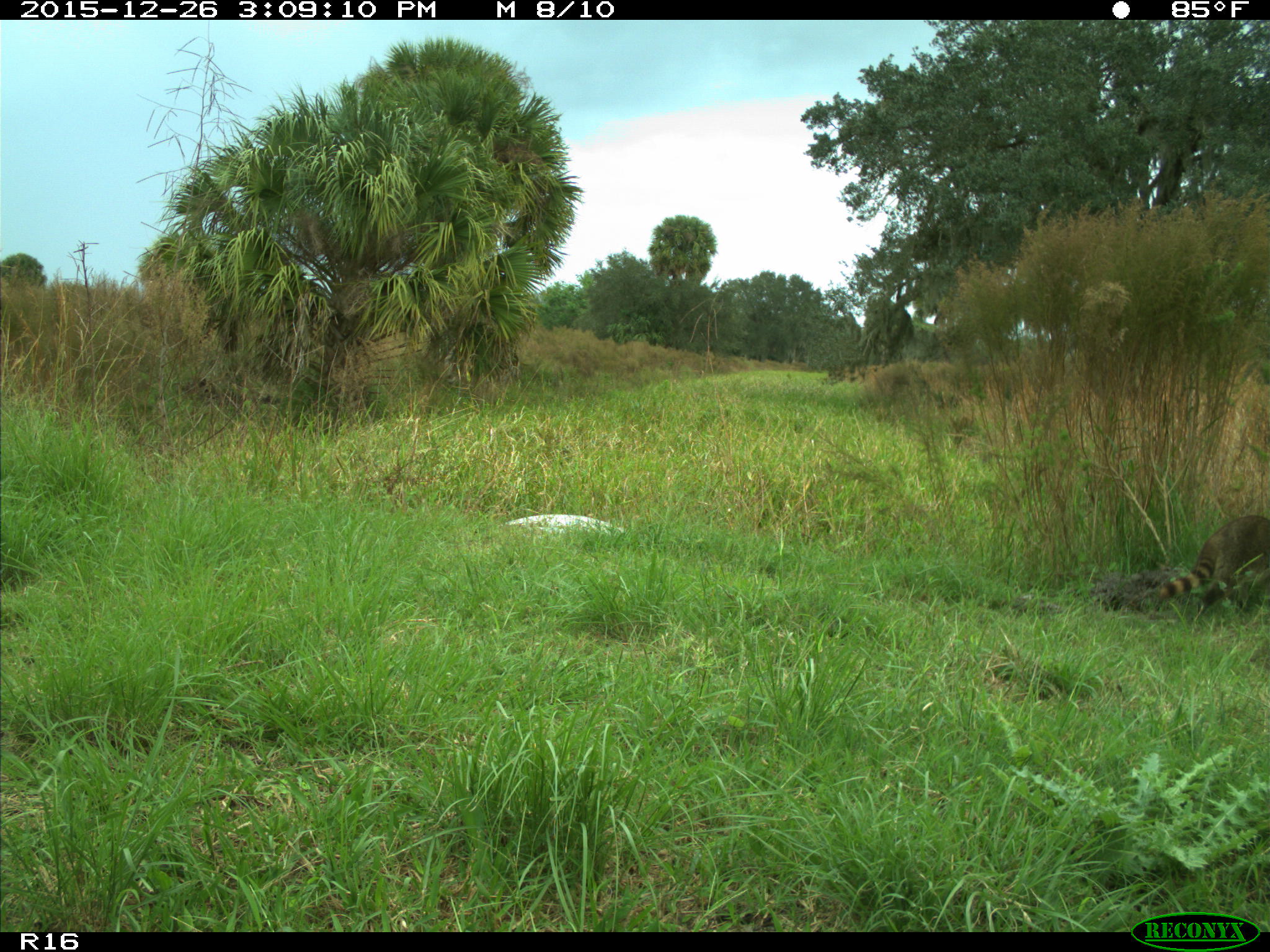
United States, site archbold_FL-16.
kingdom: Animalia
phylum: Chordata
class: Mammalia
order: Carnivora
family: Procyonidae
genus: Procyon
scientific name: Procyon lotor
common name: common raccoon